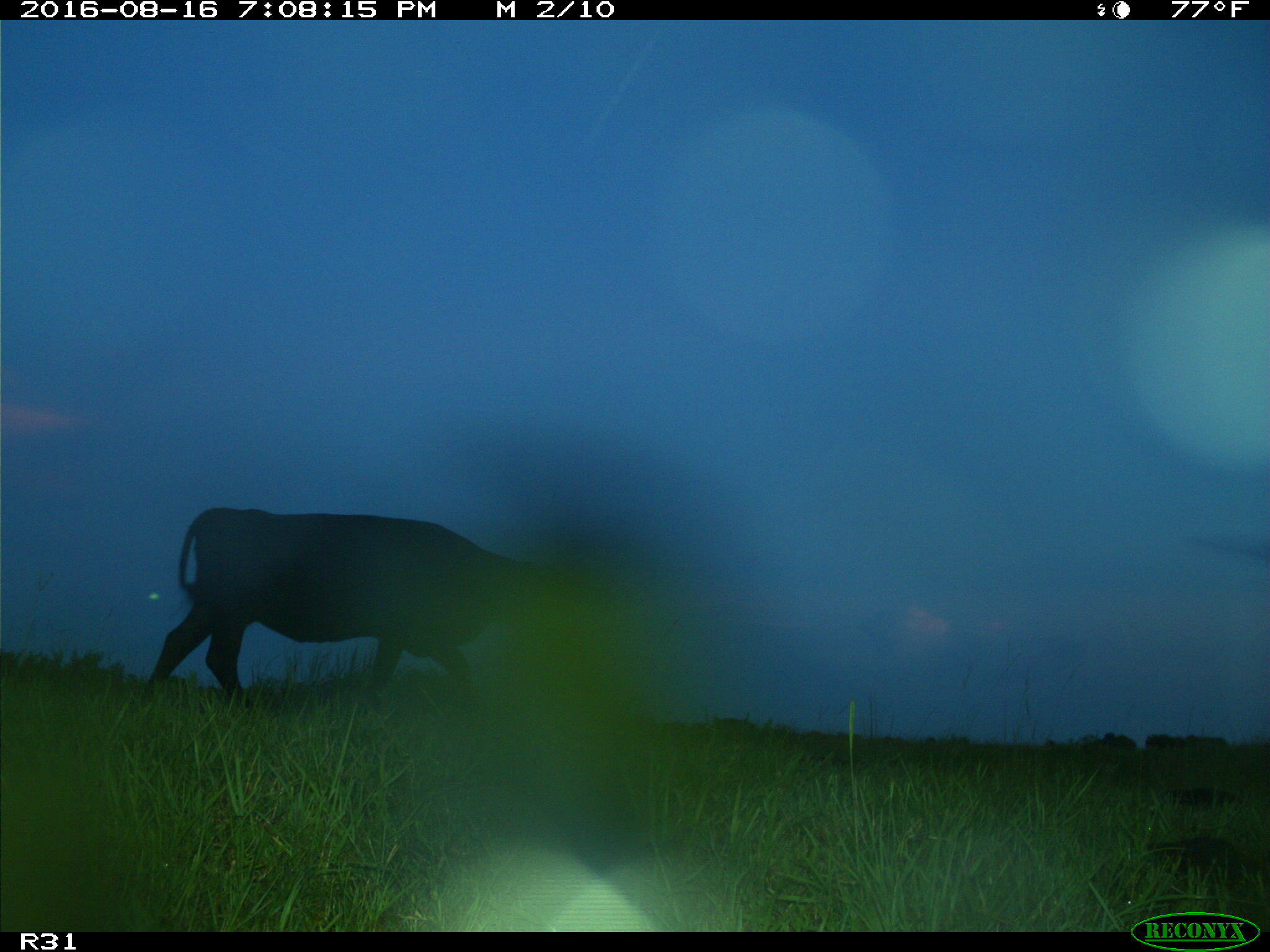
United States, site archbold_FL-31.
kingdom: Animalia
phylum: Chordata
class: Mammalia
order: Artiodactyla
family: Bovidae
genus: Bos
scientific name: Bos taurus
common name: domestic cow